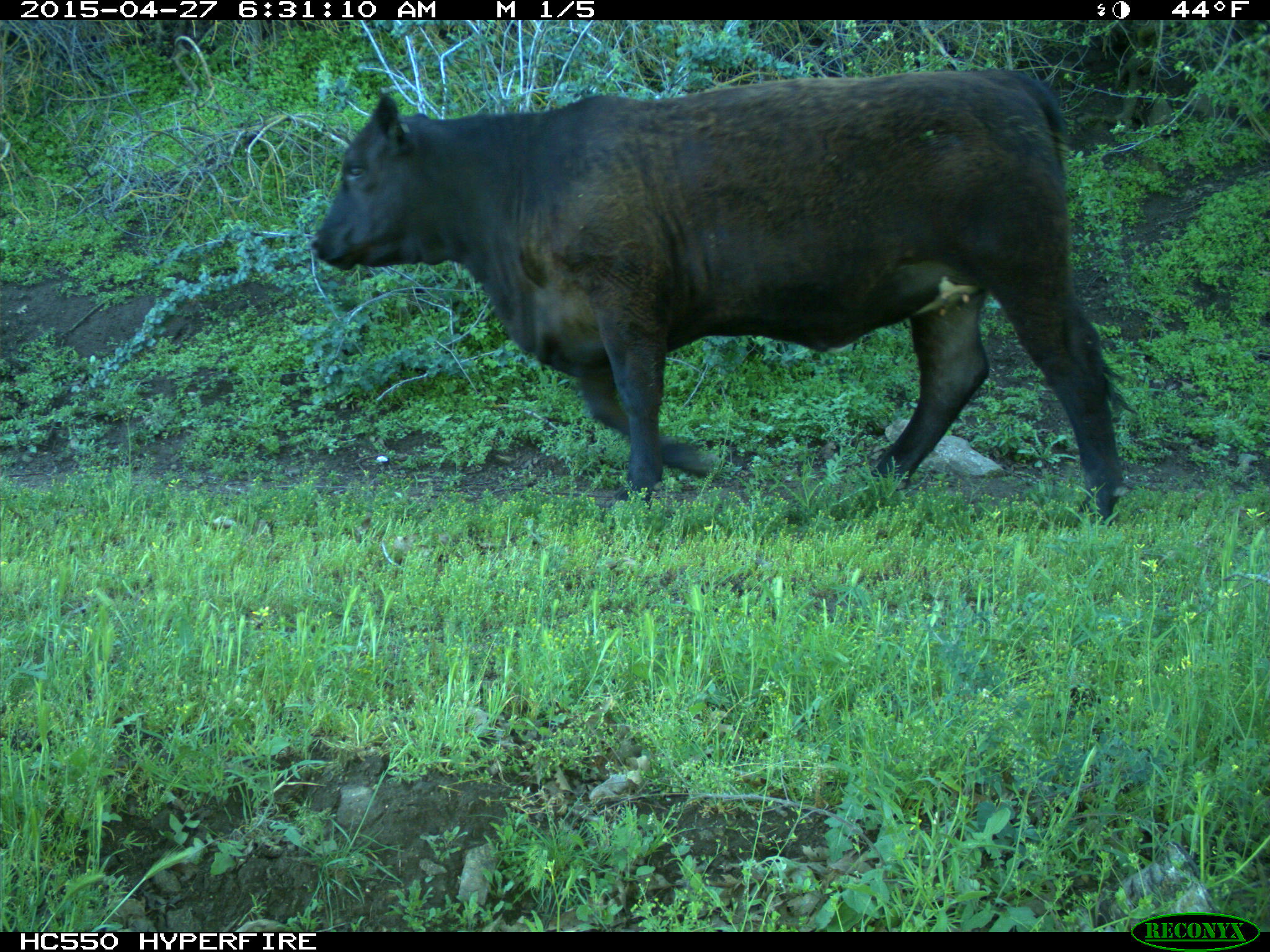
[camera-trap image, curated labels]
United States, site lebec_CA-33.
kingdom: Animalia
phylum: Chordata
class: Mammalia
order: Artiodactyla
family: Bovidae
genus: Bos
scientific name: Bos taurus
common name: domestic cow